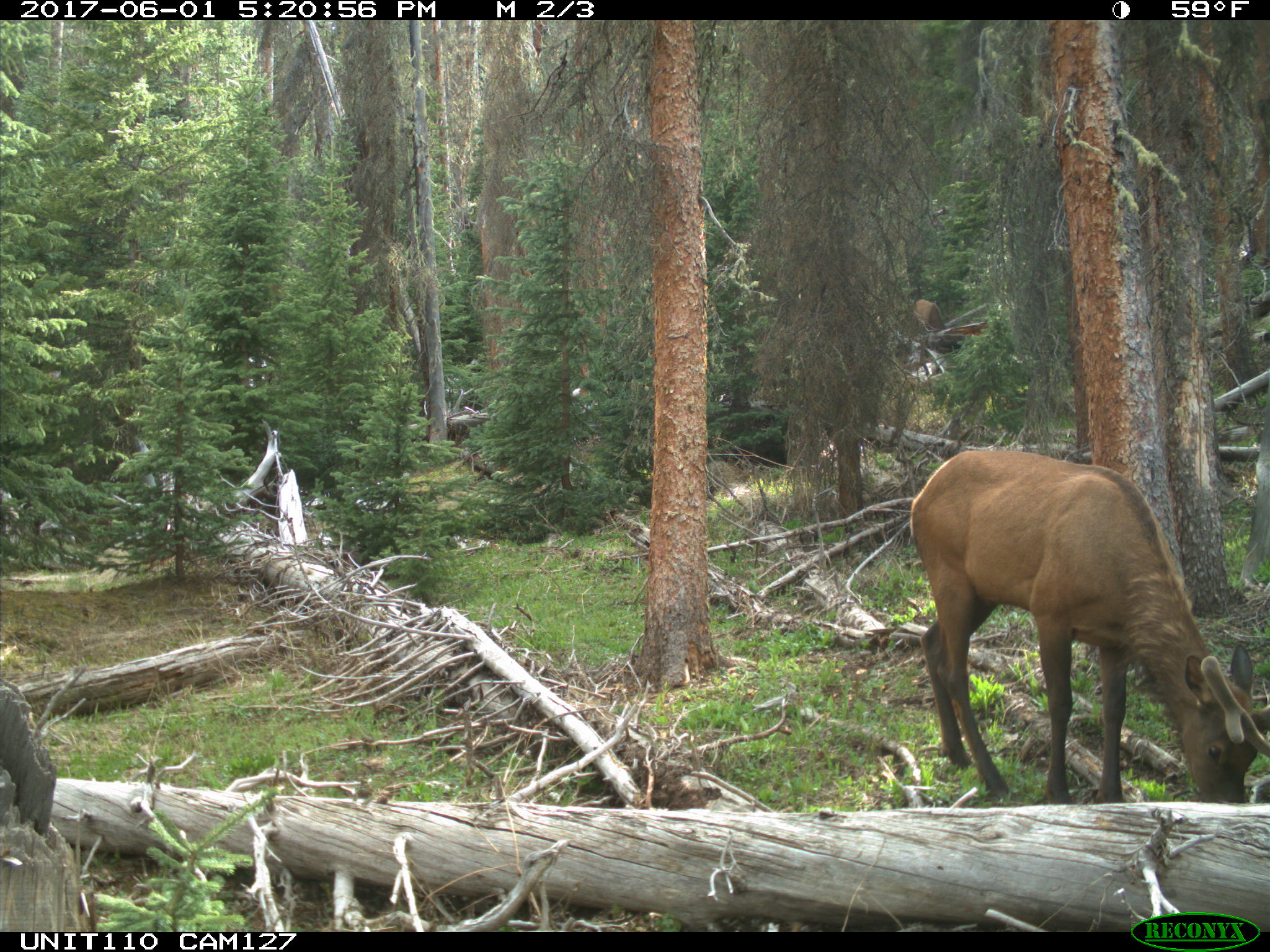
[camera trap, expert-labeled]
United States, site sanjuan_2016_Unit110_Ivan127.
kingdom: Animalia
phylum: Chordata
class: Mammalia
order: Artiodactyla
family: Cervidae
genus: Cervus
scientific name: Cervus elaphus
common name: red deer